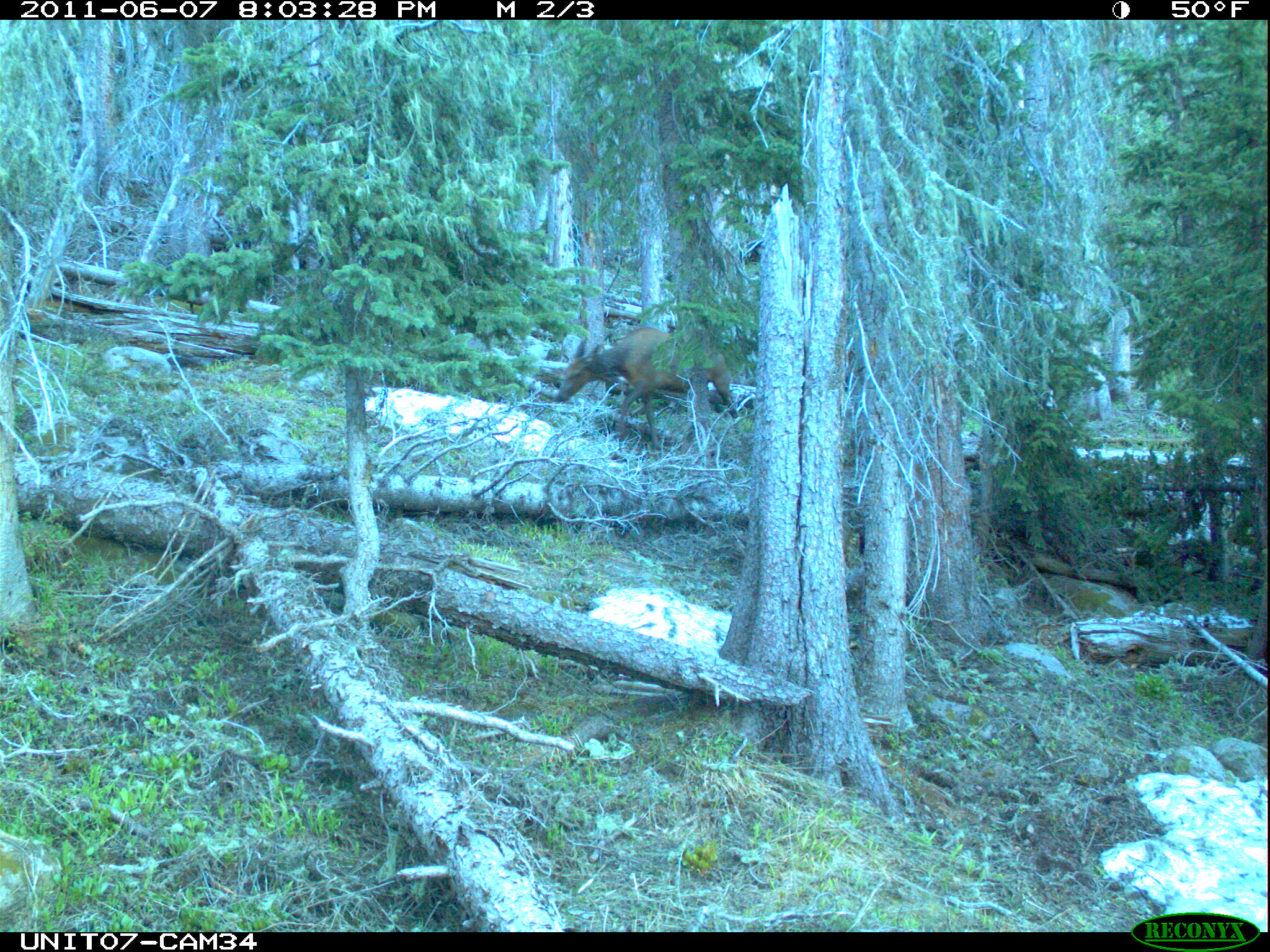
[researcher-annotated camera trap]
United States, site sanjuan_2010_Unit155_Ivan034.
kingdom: Animalia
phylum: Chordata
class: Mammalia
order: Artiodactyla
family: Cervidae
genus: Cervus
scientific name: Cervus elaphus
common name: red deer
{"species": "Cervus elaphus (red deer)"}